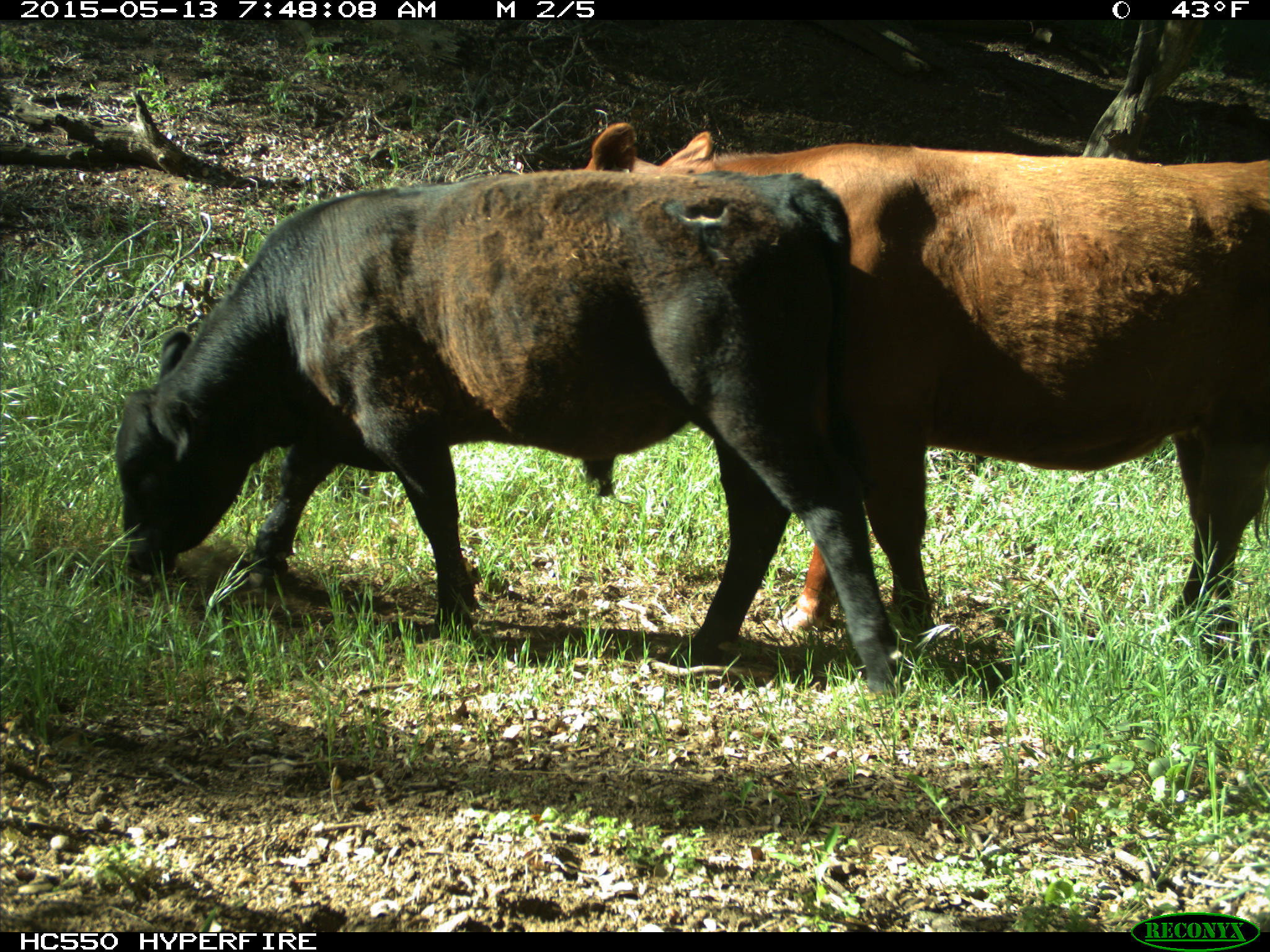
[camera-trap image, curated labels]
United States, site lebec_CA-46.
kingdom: Animalia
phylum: Chordata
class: Mammalia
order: Artiodactyla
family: Bovidae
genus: Bos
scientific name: Bos taurus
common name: domestic cow